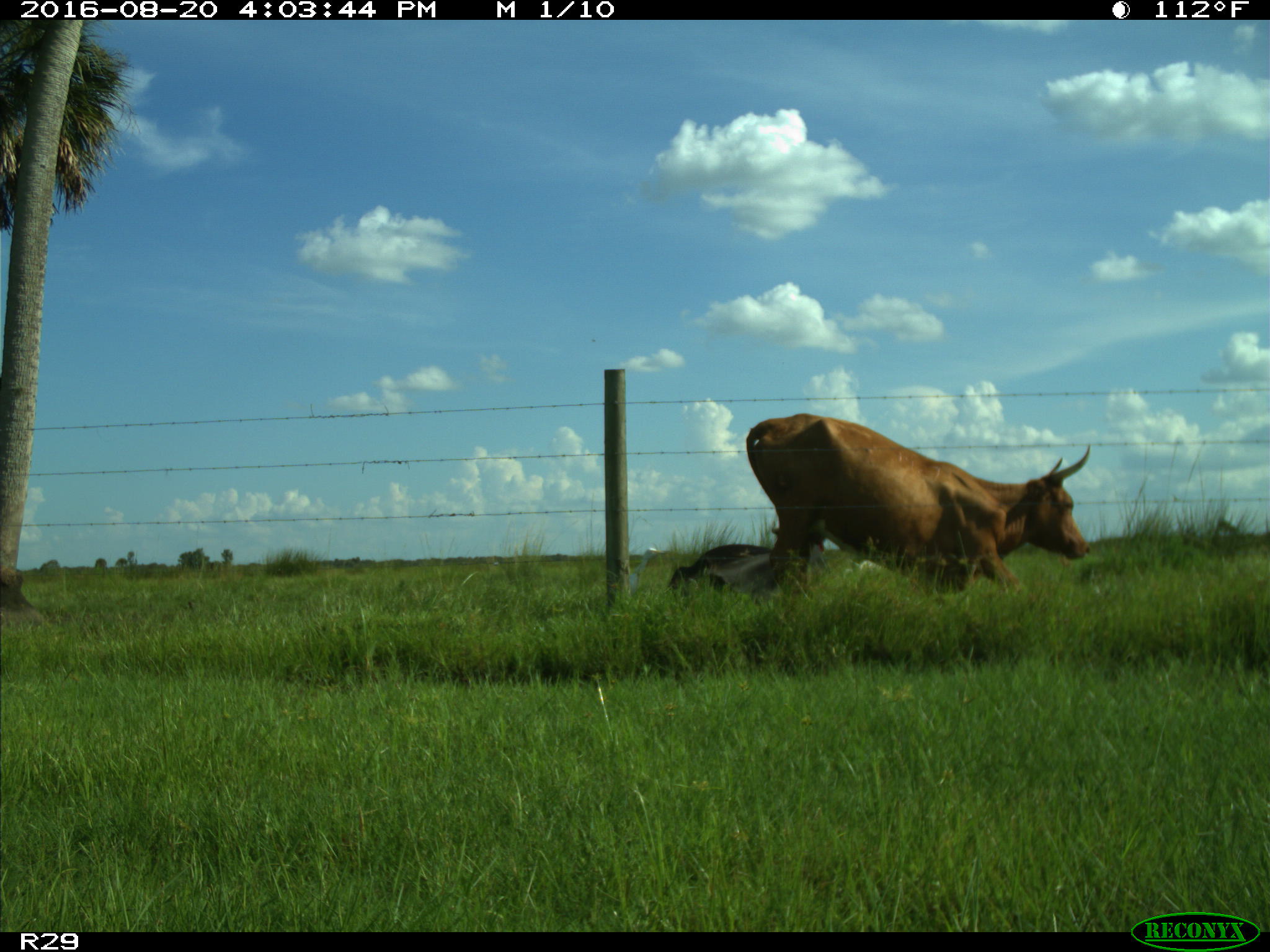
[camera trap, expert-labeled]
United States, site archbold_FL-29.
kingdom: Animalia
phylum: Chordata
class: Mammalia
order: Artiodactyla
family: Bovidae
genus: Bos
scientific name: Bos taurus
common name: domestic cow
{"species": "Bos taurus (domestic cow)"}